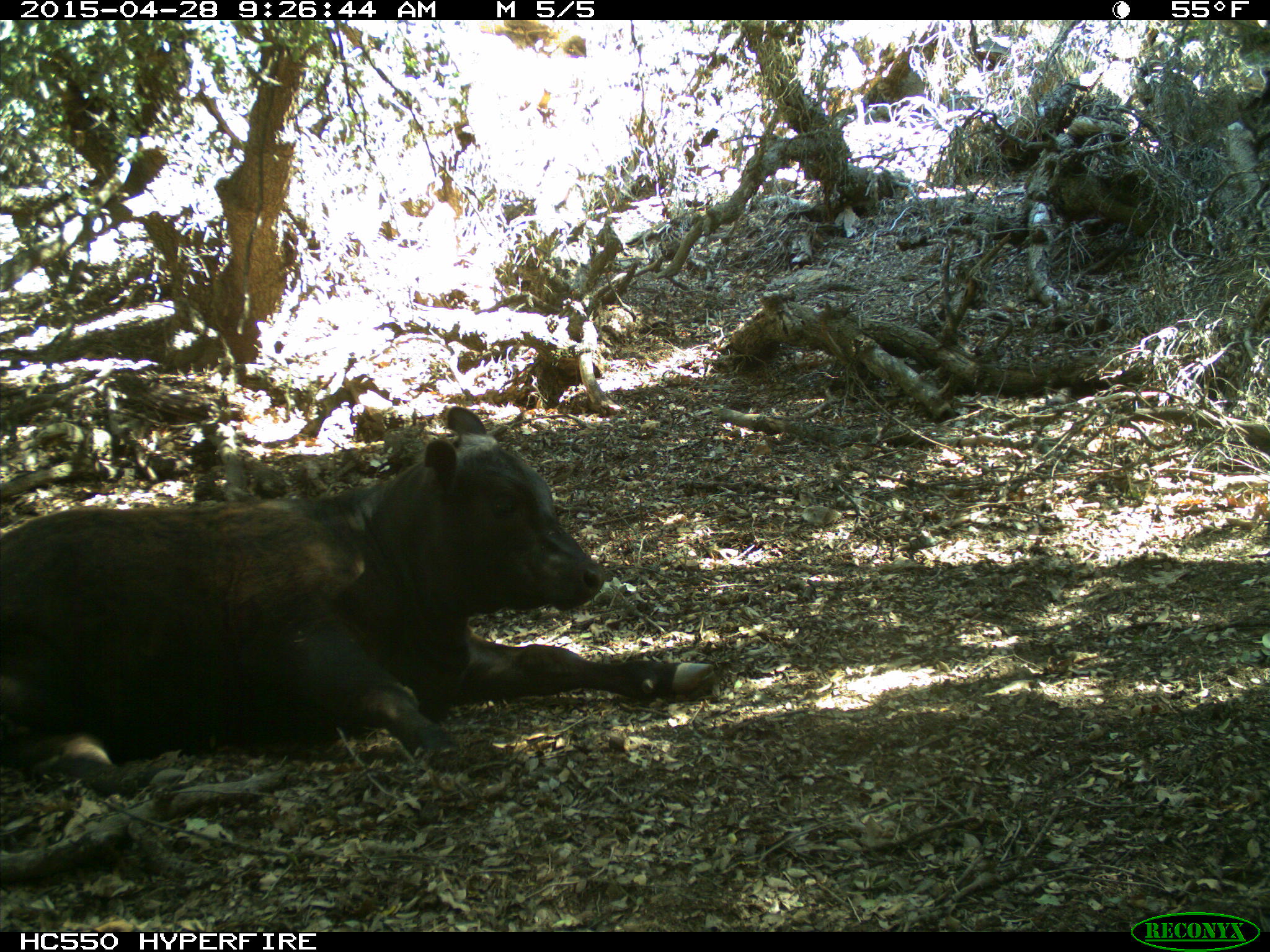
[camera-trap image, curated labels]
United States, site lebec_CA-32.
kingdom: Animalia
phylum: Chordata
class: Mammalia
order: Artiodactyla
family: Bovidae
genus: Bos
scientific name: Bos taurus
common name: domestic cow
Bos taurus (domestic cow).